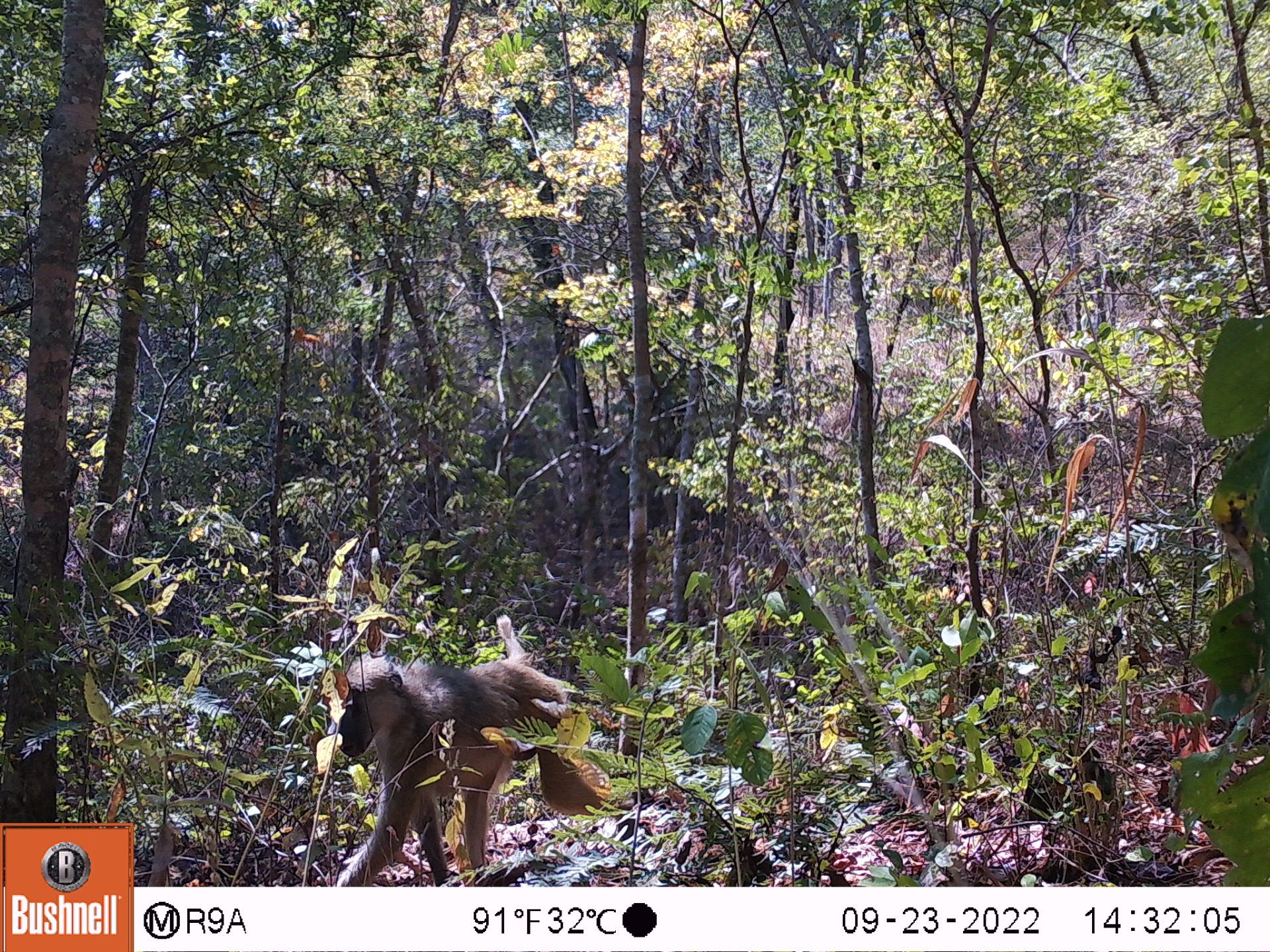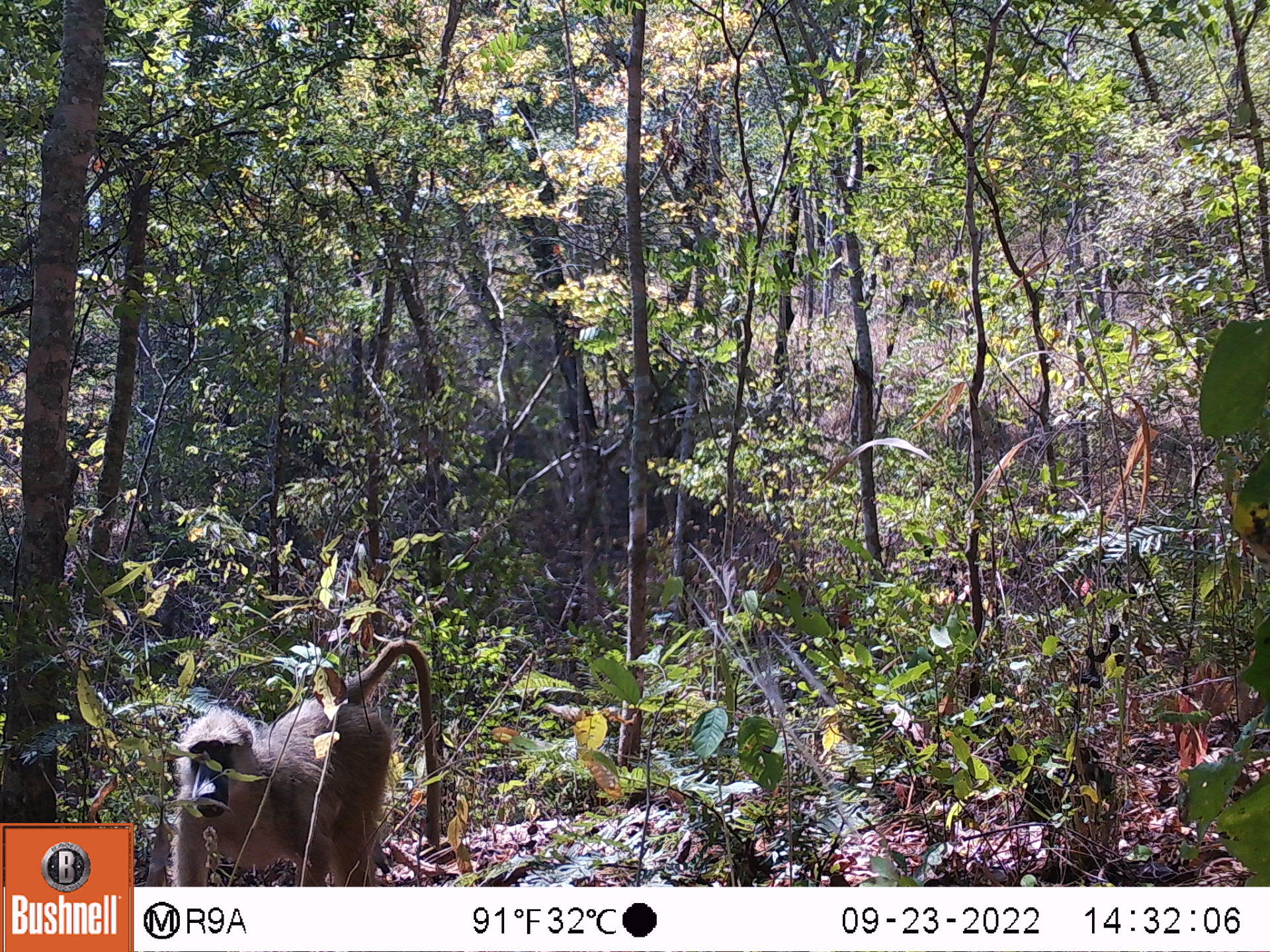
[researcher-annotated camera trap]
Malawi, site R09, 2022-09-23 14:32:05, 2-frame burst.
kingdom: Animalia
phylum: Chordata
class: Mammalia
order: Primates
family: Cercopithecidae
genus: Papio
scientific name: Papio cynocephalus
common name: yellow baboon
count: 1